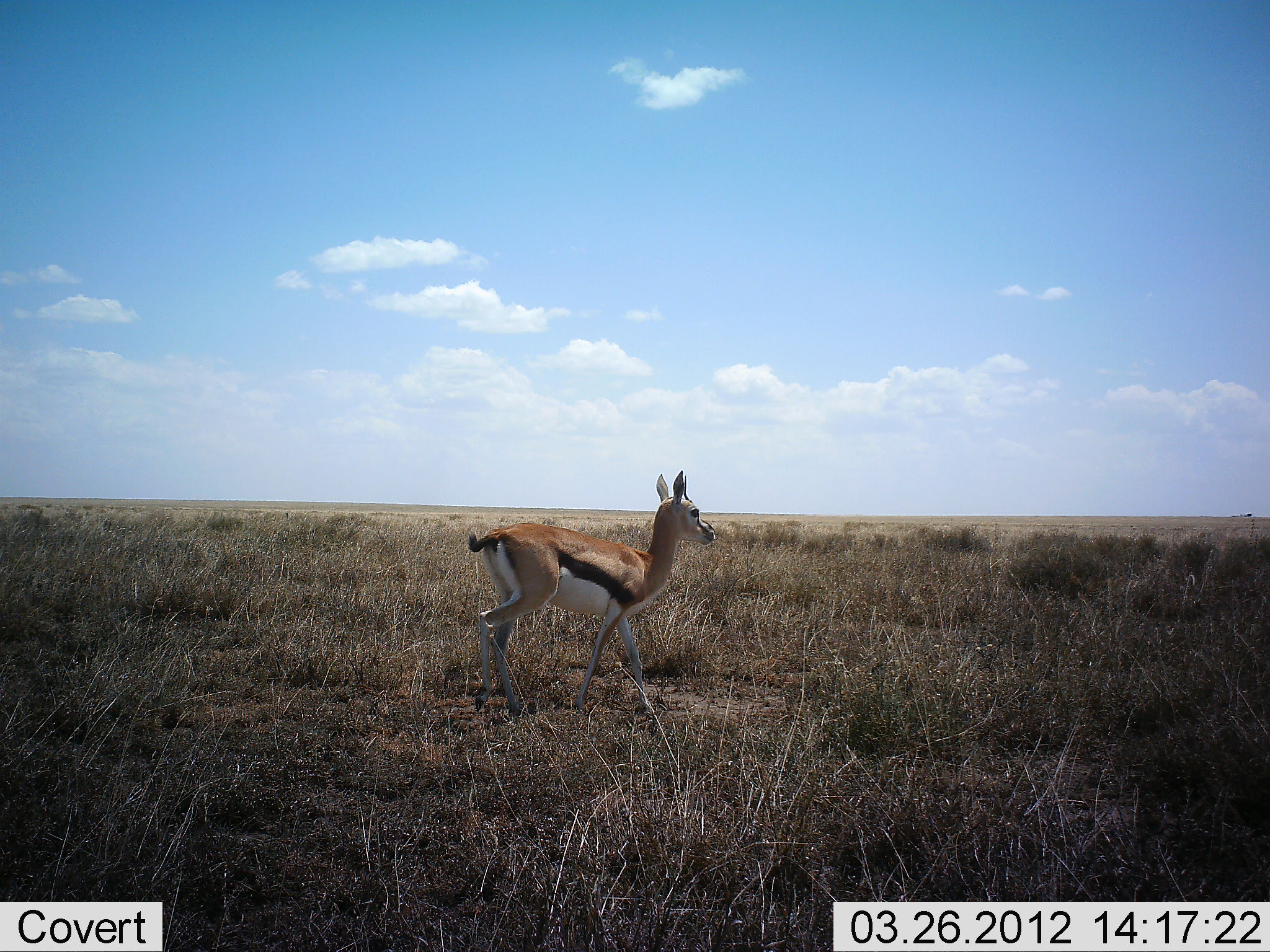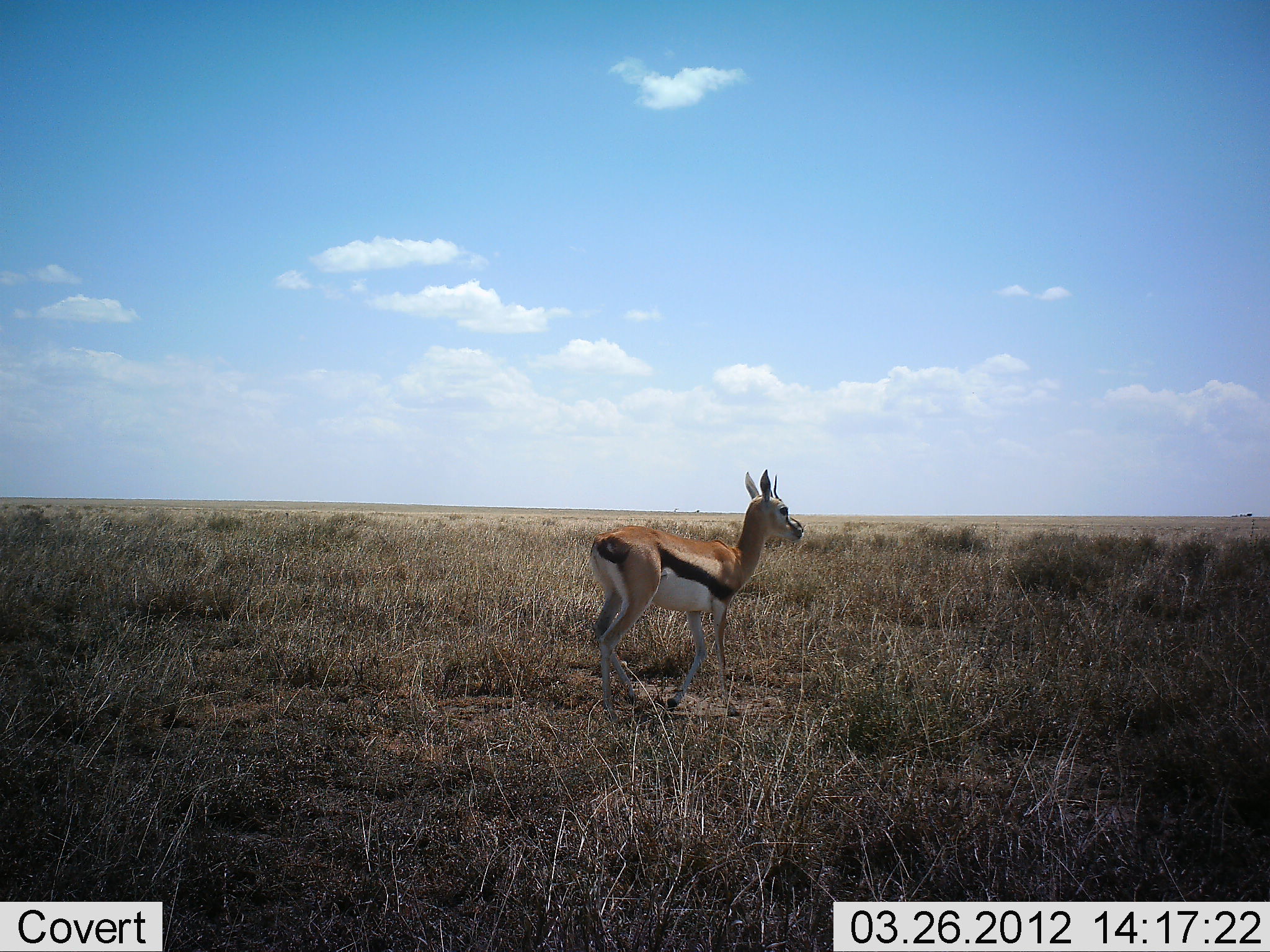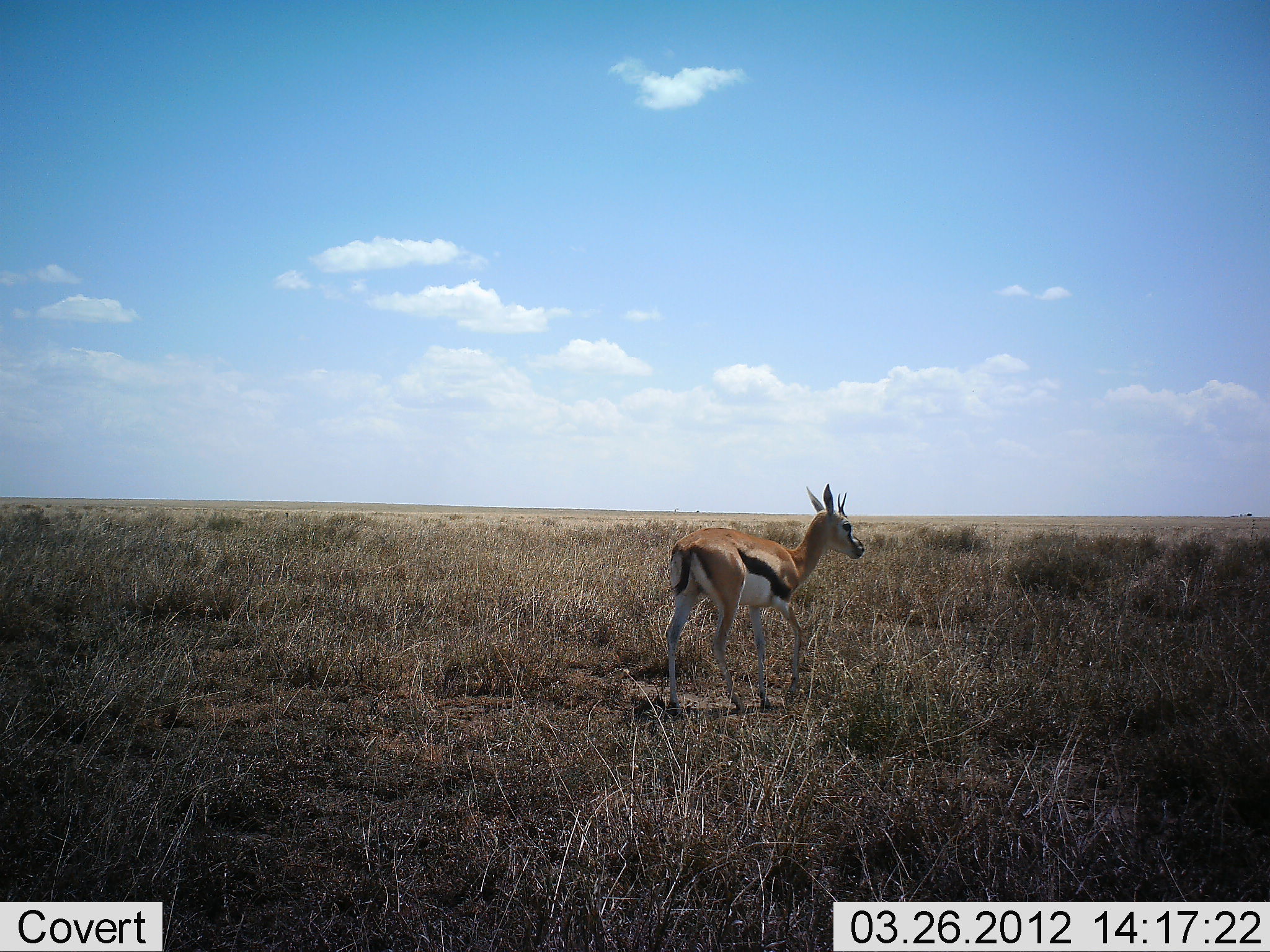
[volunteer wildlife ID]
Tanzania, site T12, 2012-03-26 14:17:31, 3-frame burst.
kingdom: Animalia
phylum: Chordata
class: Mammalia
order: Artiodactyla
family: Bovidae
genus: Eudorcas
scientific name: Eudorcas thomsonii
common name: thomson's gazelle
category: gazellethomsons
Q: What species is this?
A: Gazellethomsons (thomson's gazelle) (Eudorcas thomsonii).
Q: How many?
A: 1.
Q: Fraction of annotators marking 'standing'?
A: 12%.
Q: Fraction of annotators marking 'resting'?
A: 0%.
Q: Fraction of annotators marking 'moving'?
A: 88%.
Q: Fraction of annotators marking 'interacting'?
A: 0%.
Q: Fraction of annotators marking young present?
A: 4%.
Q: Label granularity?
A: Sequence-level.